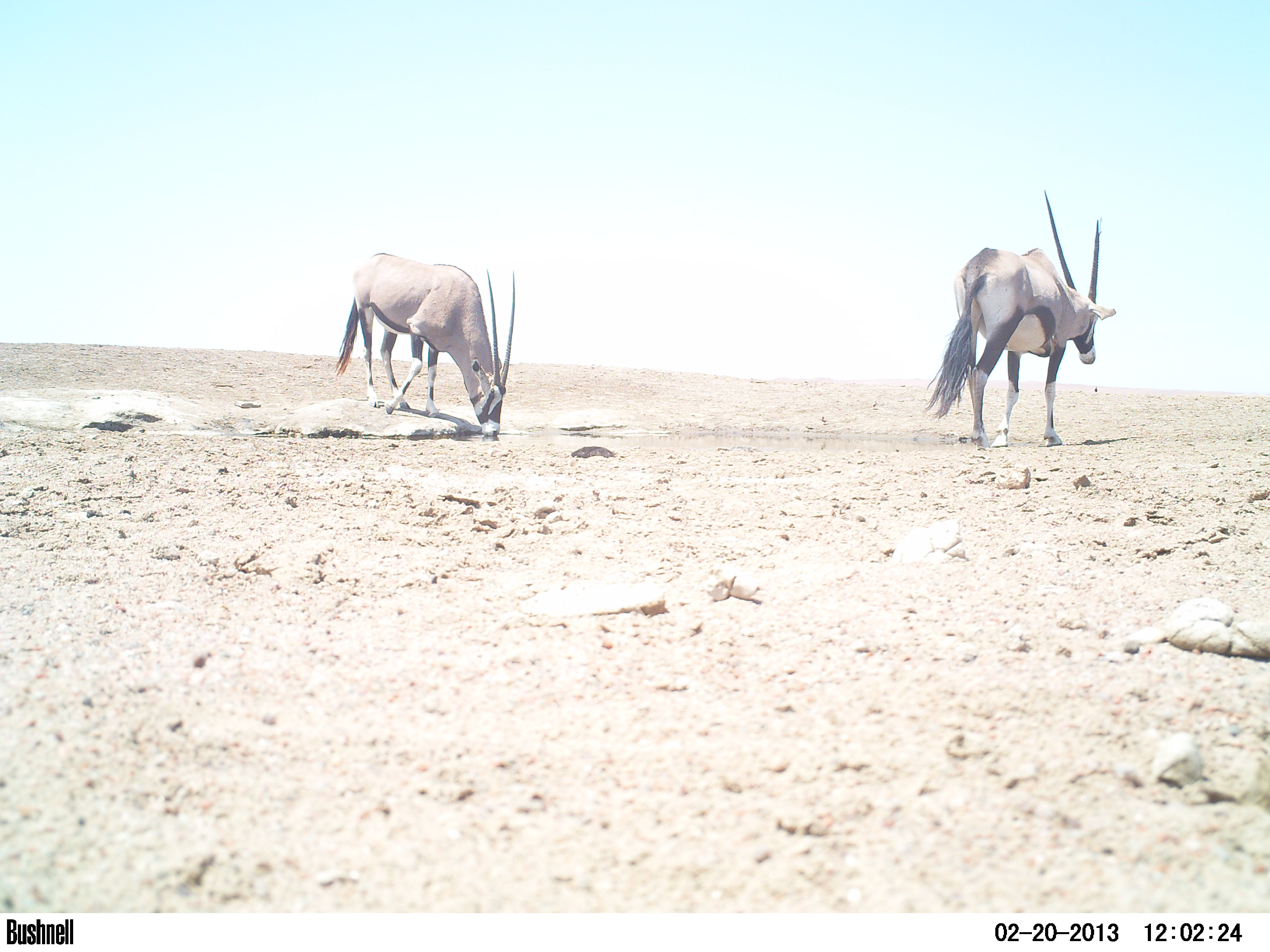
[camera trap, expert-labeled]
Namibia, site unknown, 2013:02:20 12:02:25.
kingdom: Animalia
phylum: Chordata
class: Mammalia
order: Artiodactyla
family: Bovidae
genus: Oryx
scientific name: Oryx gazella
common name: gemsbok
Oryx gazella (gemsbok).